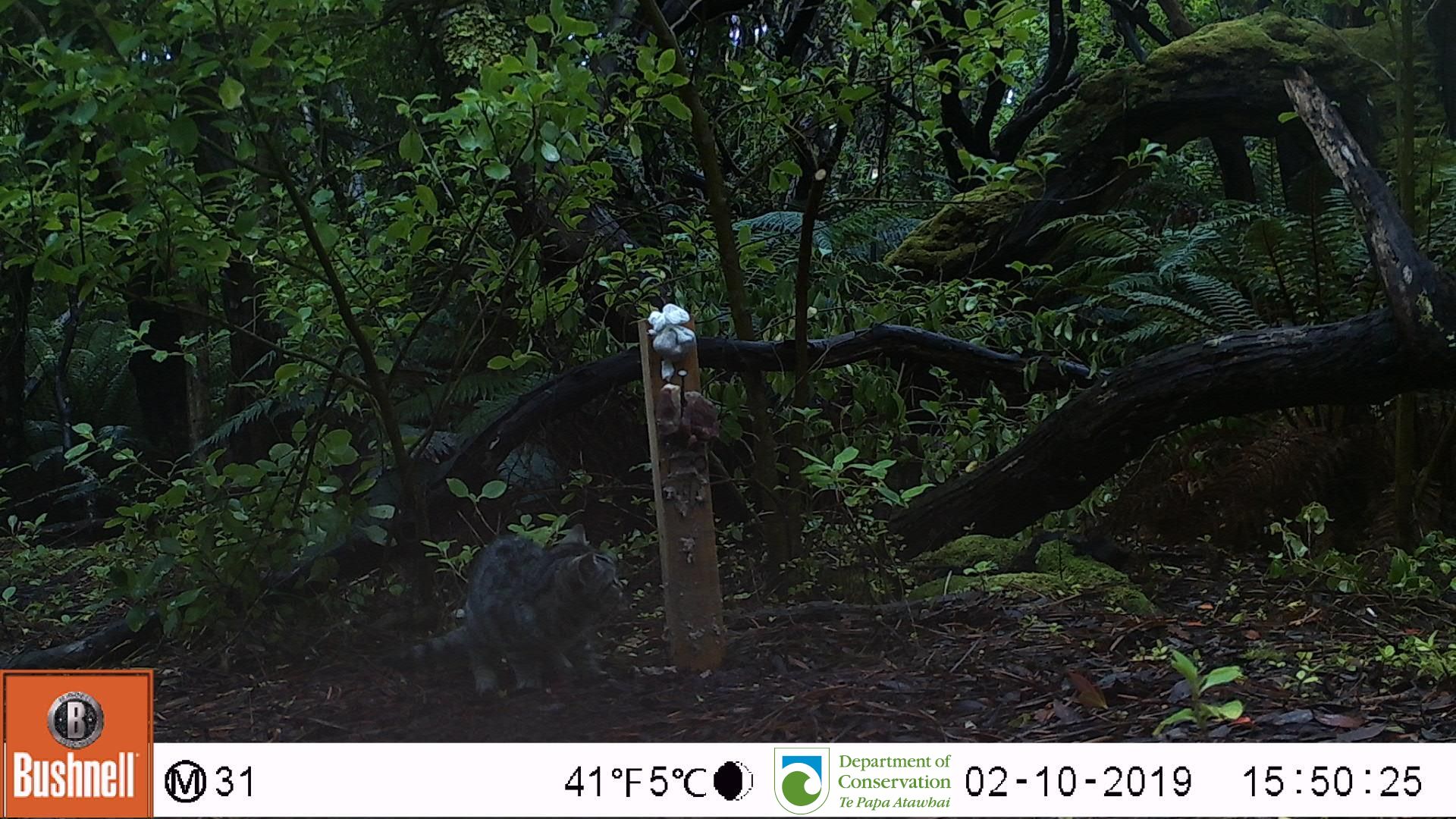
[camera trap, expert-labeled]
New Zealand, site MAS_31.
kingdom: Animalia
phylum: Chordata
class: Mammalia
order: Carnivora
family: Felidae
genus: Felis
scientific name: Felis catus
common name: domestic cat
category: cat